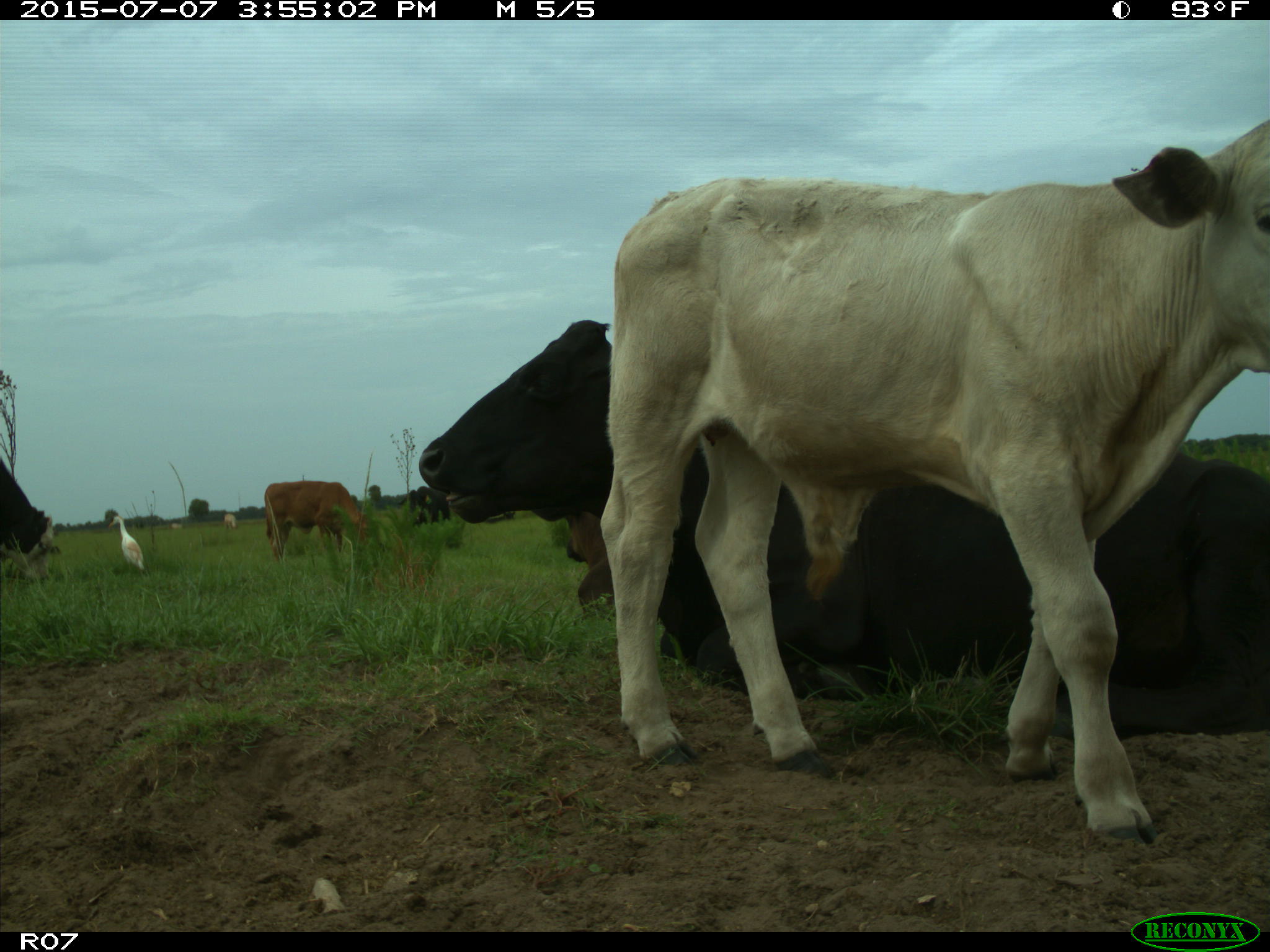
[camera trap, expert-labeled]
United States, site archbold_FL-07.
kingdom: Animalia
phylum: Chordata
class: Mammalia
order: Artiodactyla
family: Bovidae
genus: Bos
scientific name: Bos taurus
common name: domestic cow